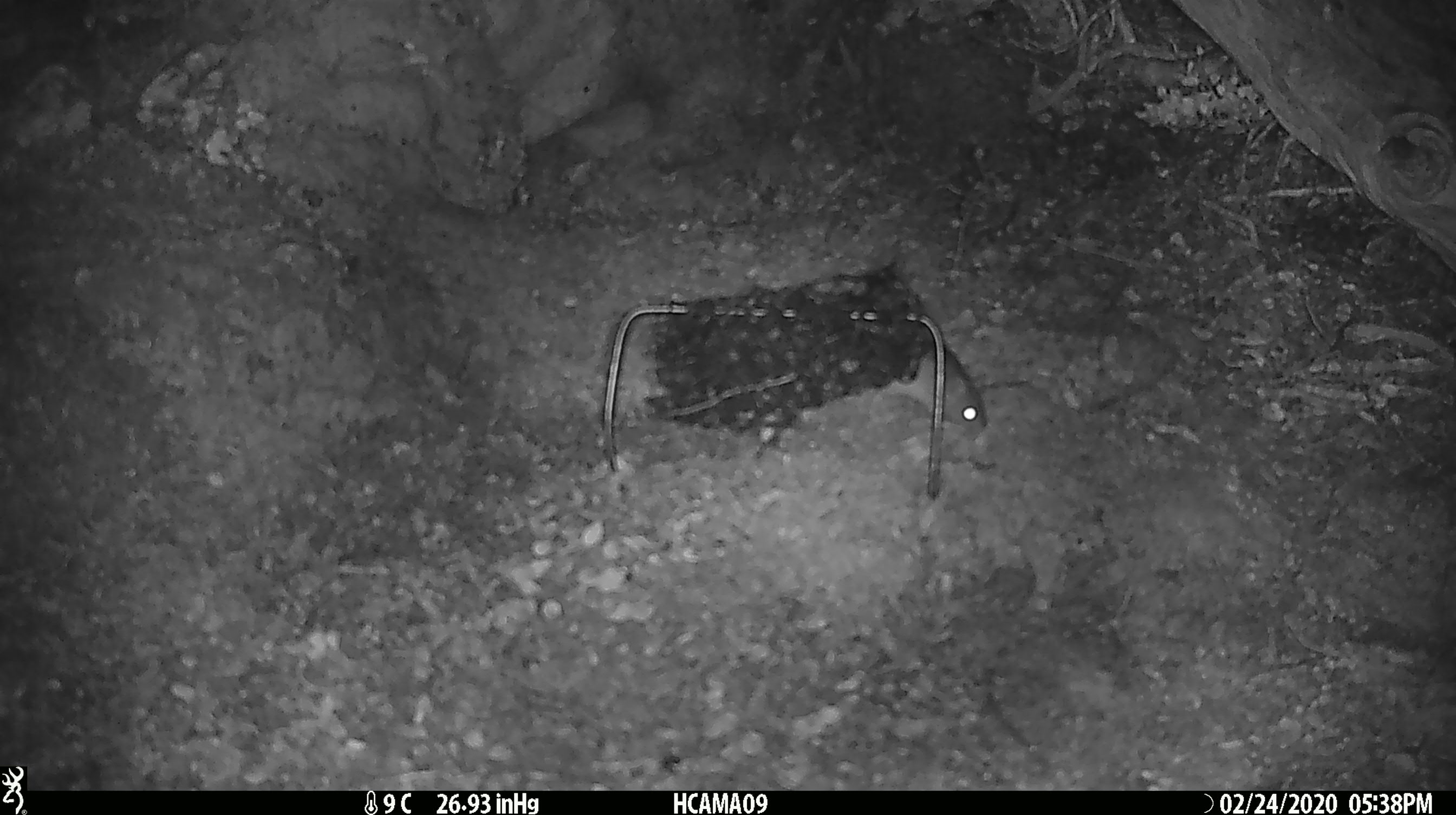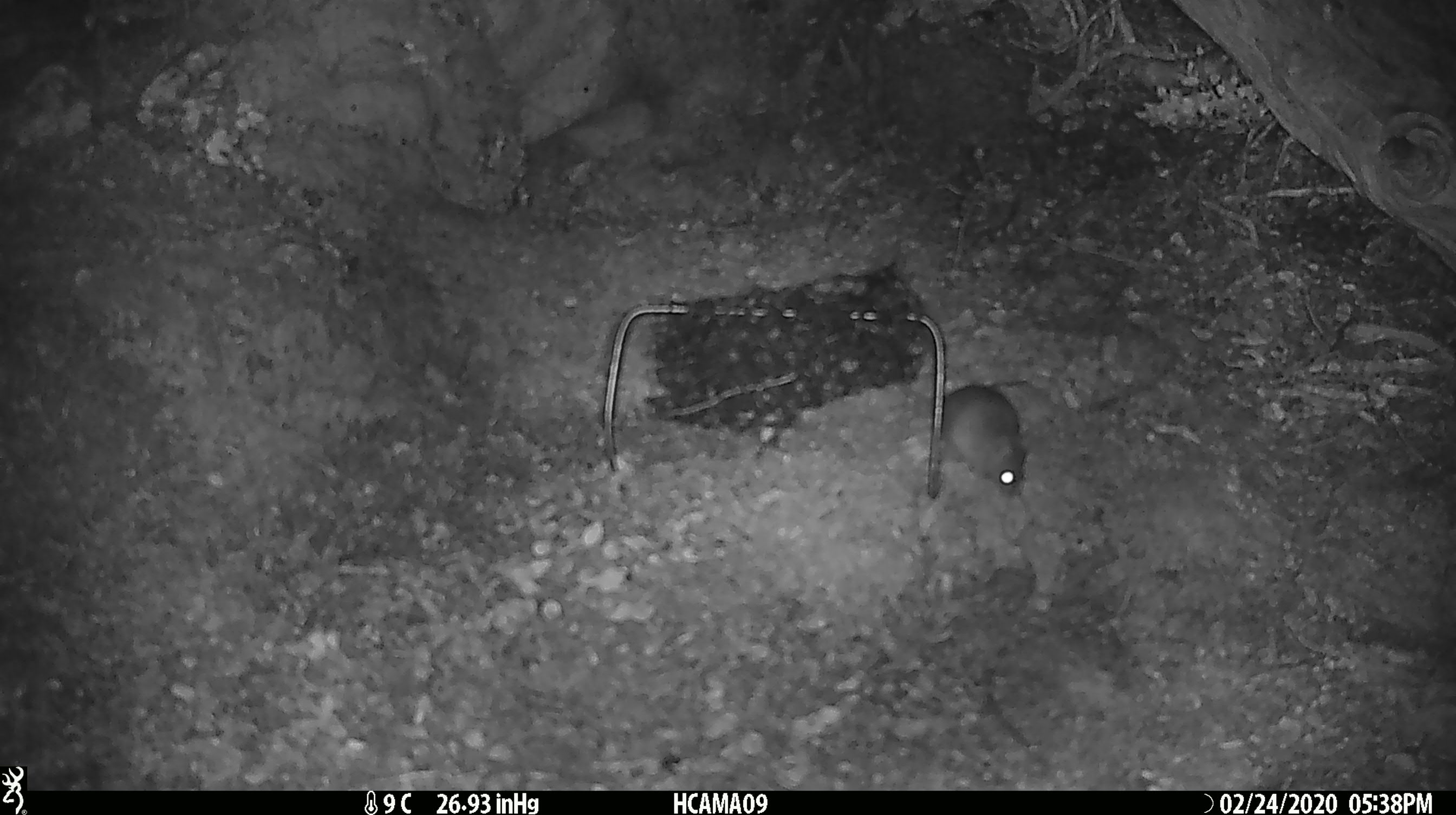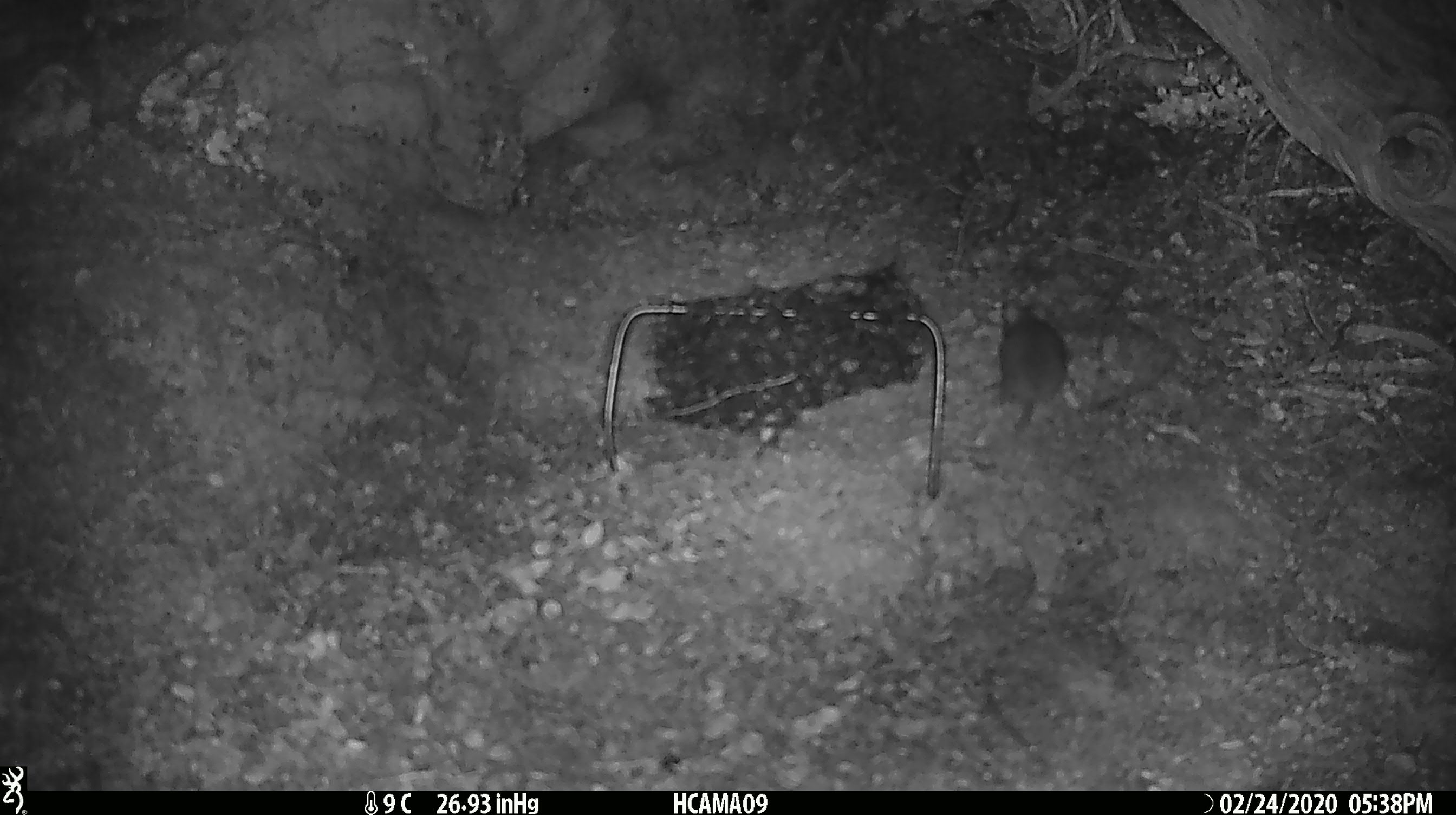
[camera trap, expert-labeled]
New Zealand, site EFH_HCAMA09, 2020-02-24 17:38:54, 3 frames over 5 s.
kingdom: Animalia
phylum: Chordata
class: Mammalia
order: Rodentia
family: Muridae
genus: Mus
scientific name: Mus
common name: mouse